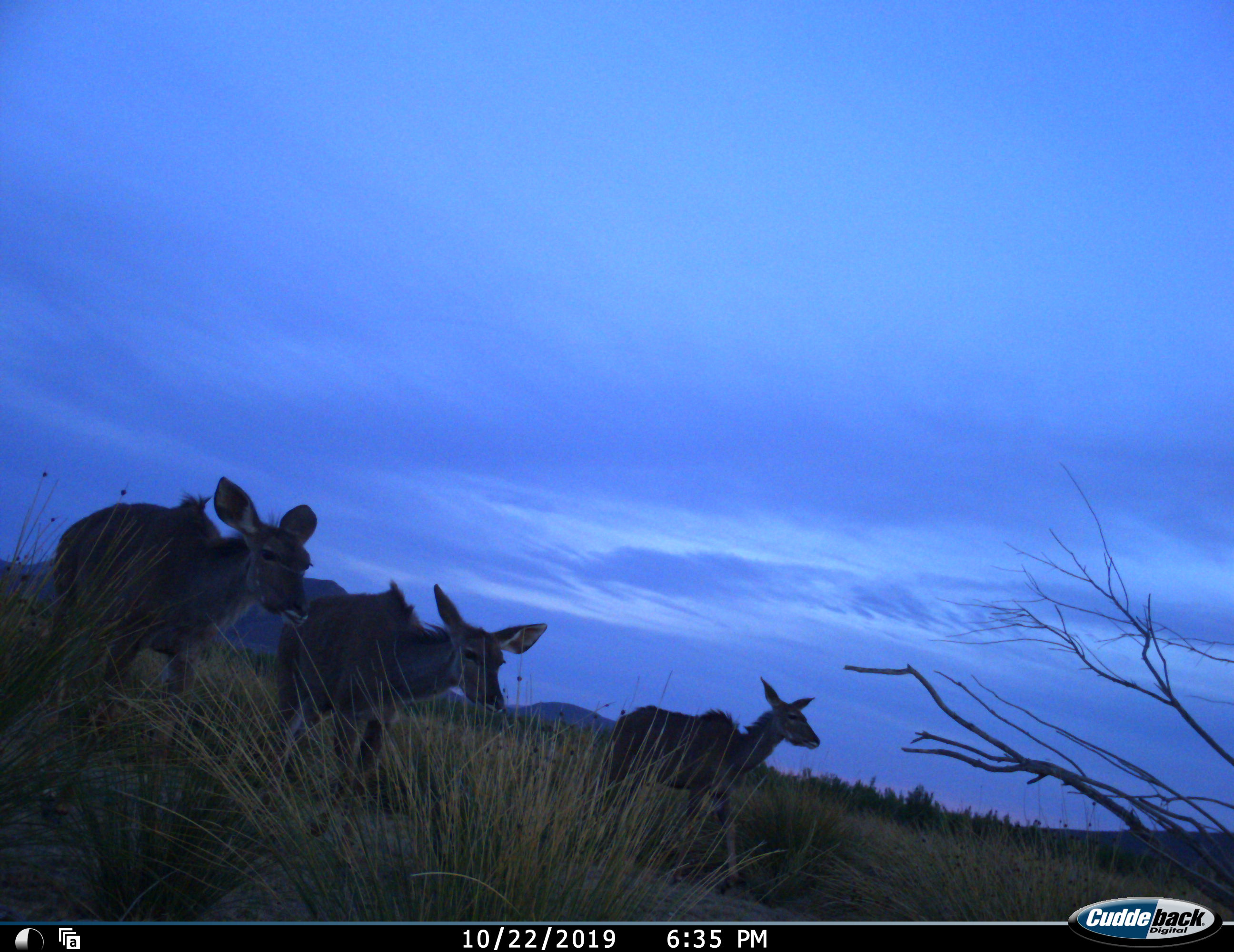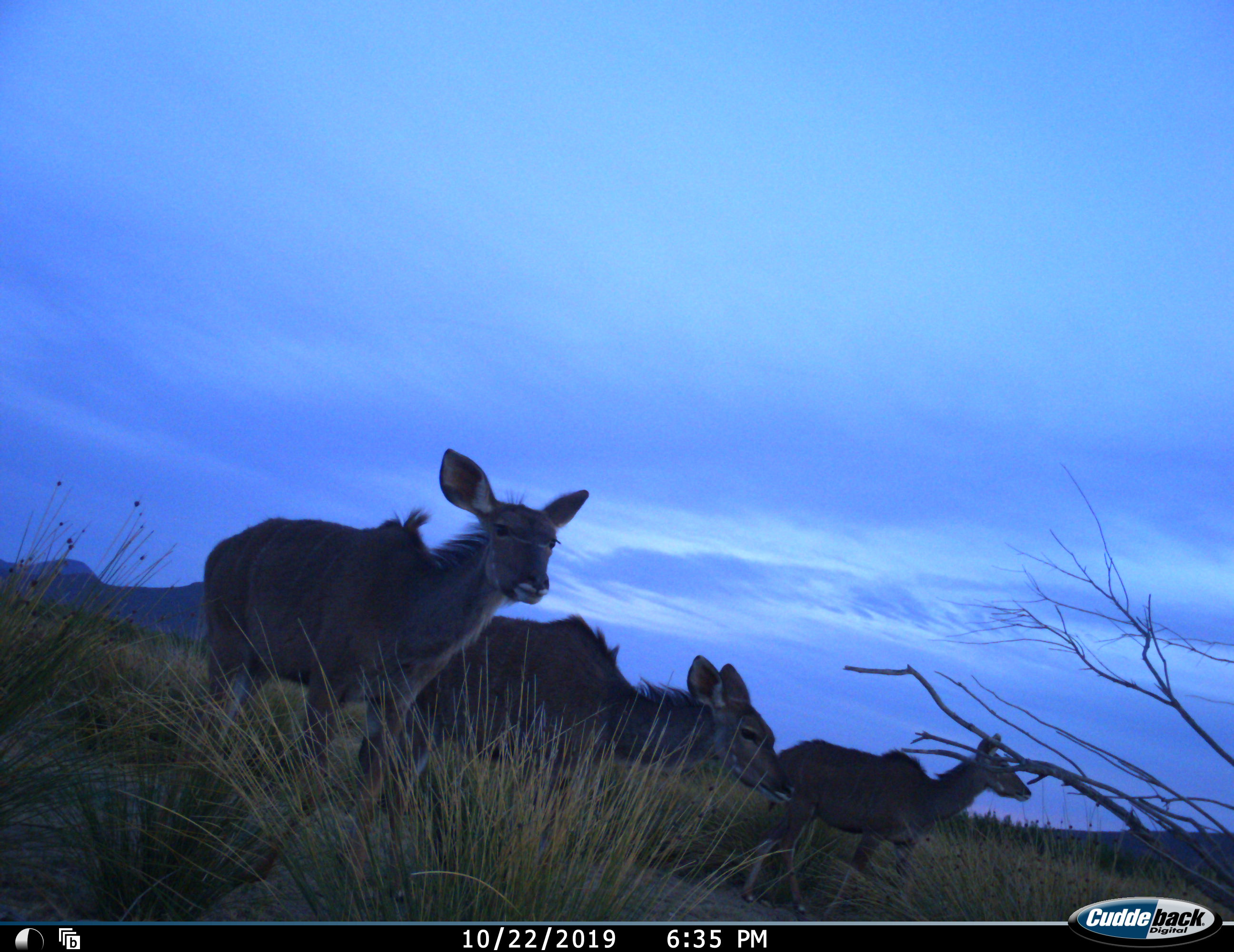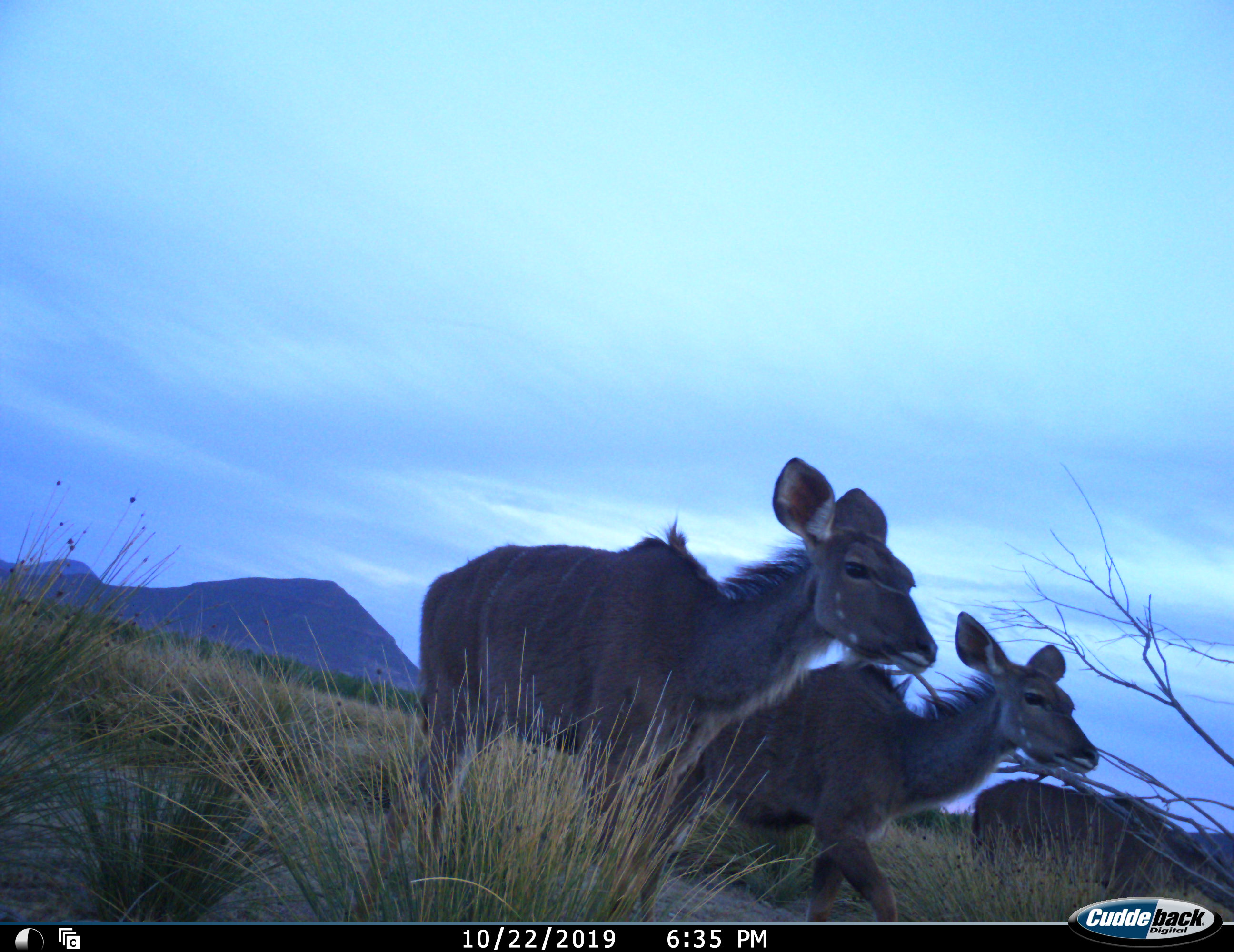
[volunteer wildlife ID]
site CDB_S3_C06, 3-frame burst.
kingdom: Animalia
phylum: Chordata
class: Mammalia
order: Artiodactyla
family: Bovidae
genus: Tragelaphus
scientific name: Tragelaphus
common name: kudu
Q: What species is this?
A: Kudu (Tragelaphus).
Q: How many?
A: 3.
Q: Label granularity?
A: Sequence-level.